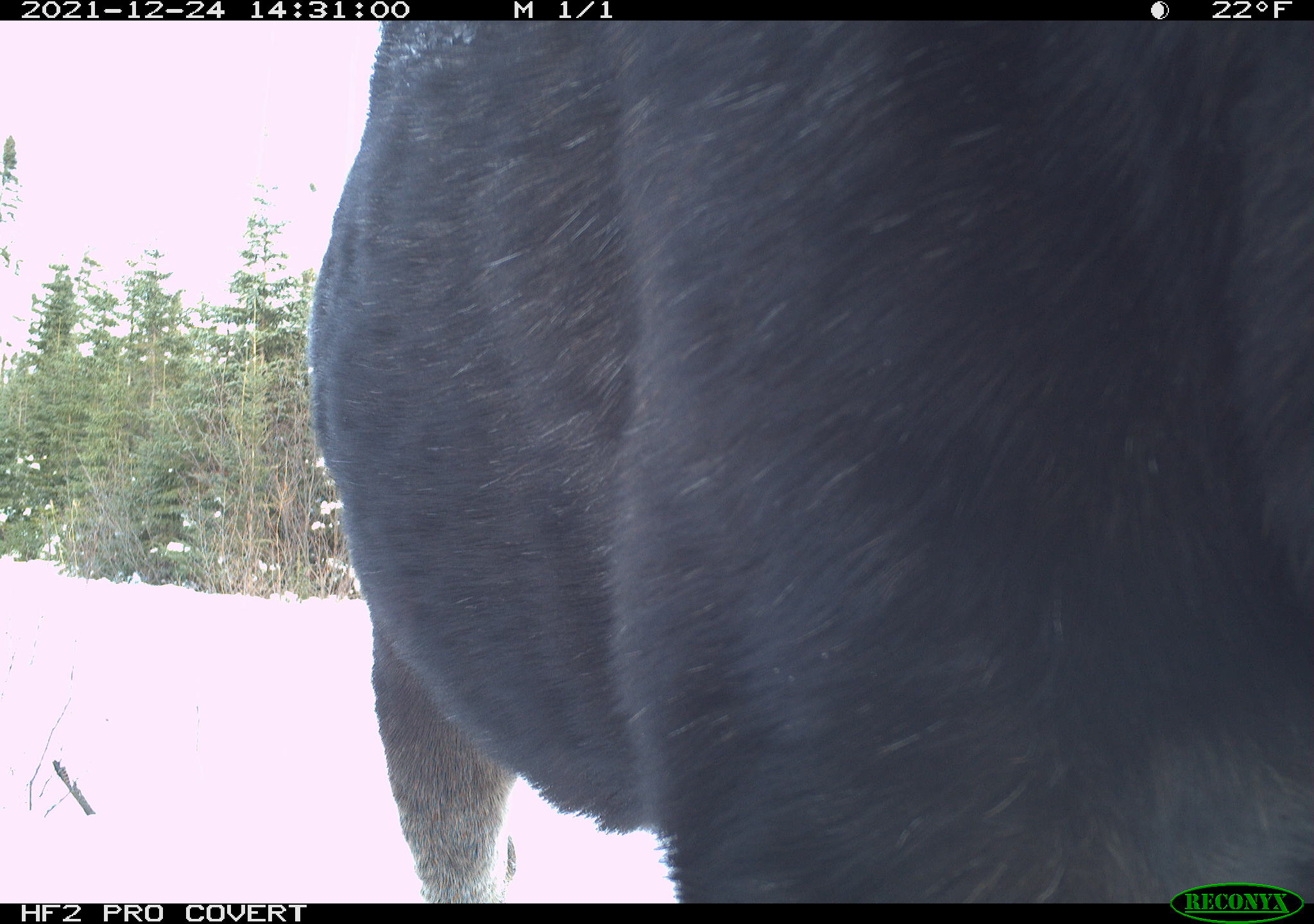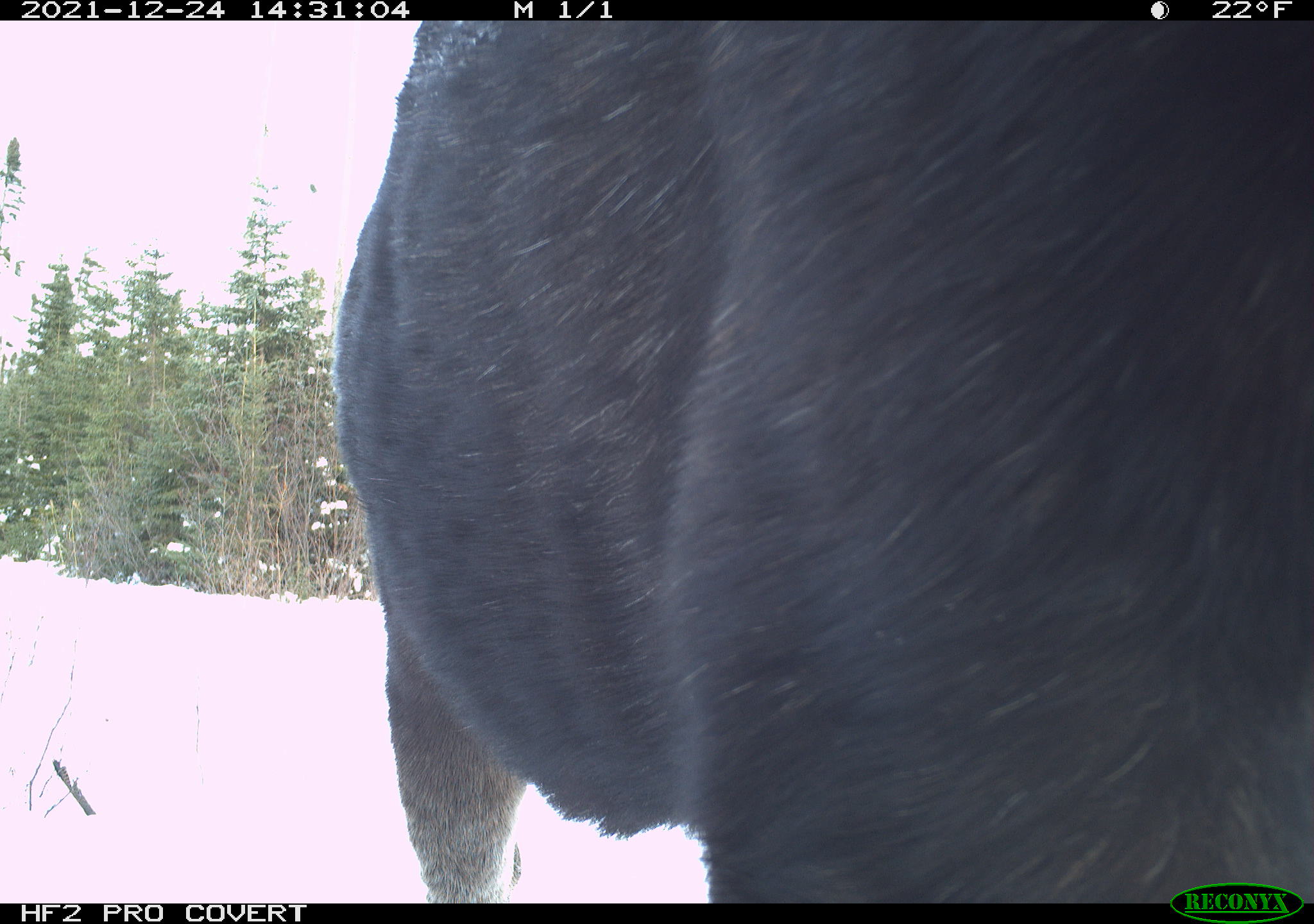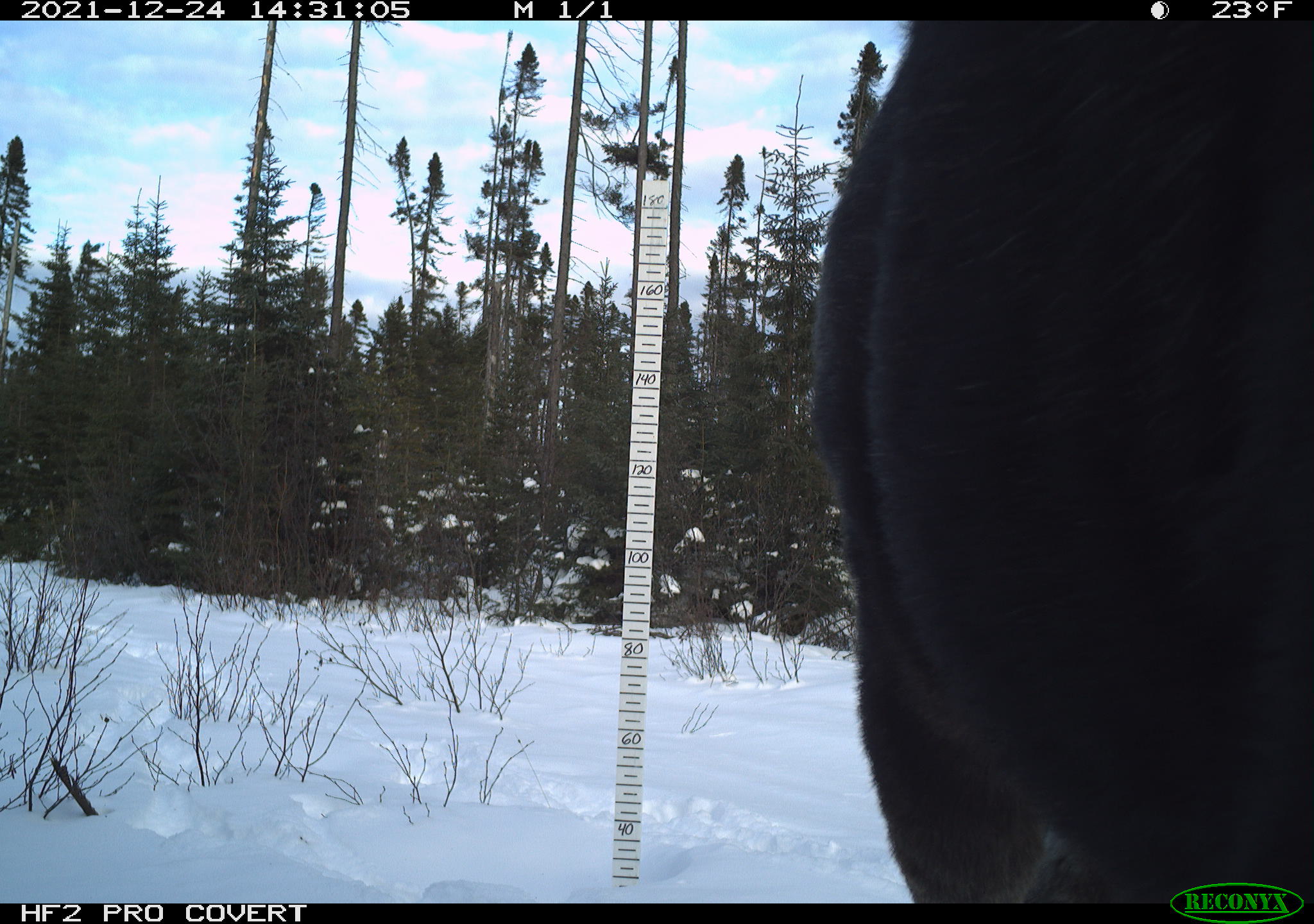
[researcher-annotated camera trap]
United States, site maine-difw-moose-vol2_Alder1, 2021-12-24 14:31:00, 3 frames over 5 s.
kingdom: Animalia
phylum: Chordata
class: Mammalia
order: Artiodactyla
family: Cervidae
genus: Alces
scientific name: Alces alces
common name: moose